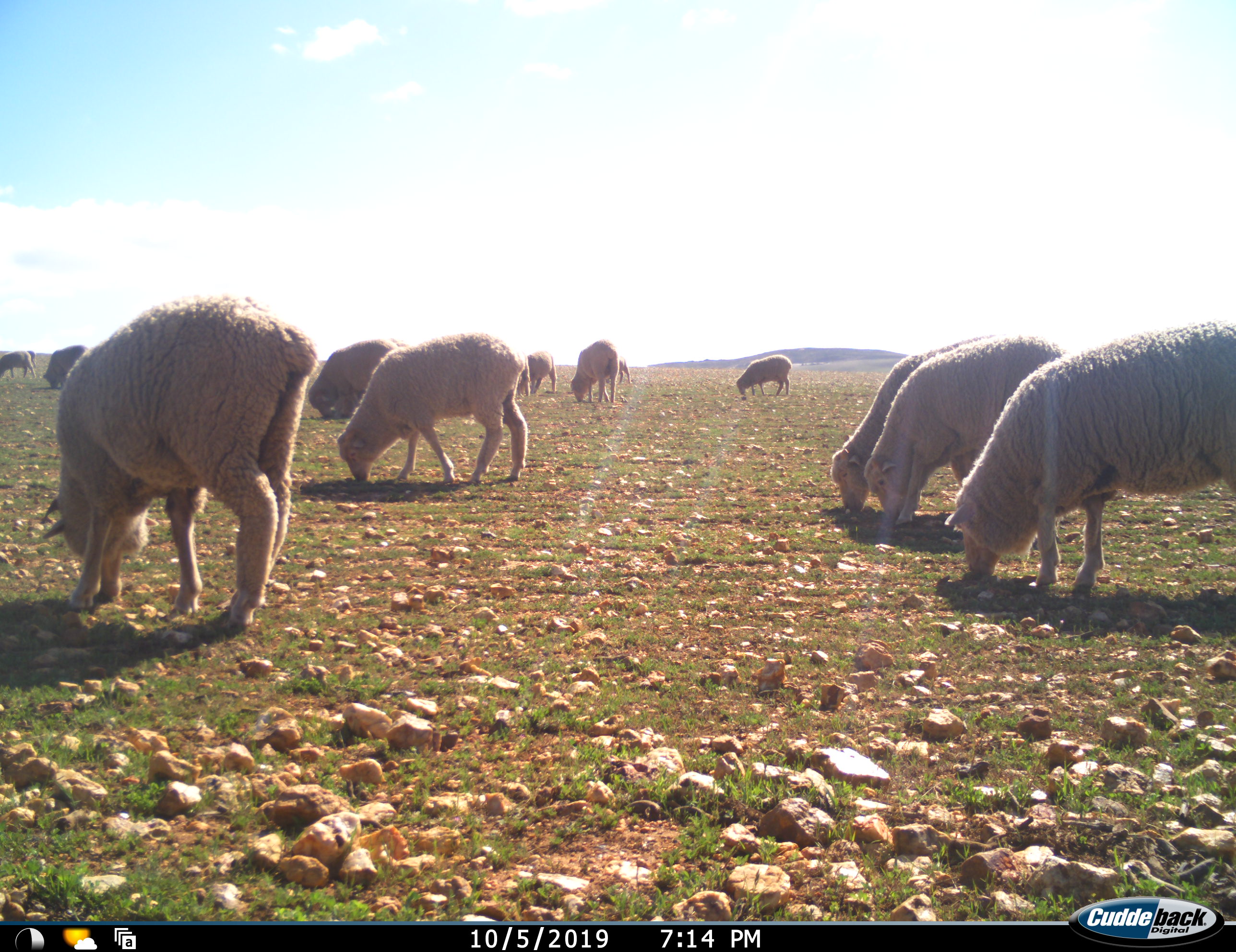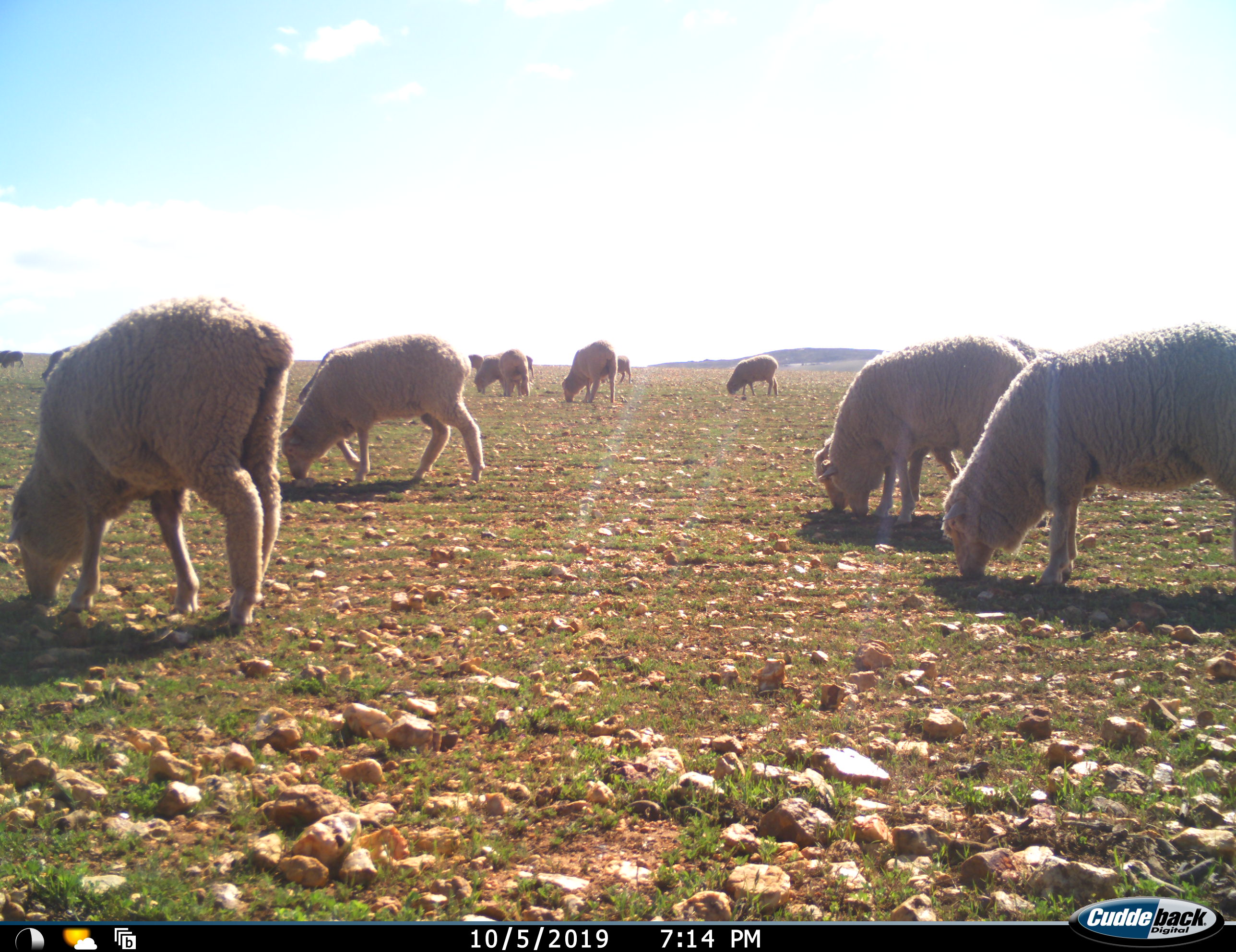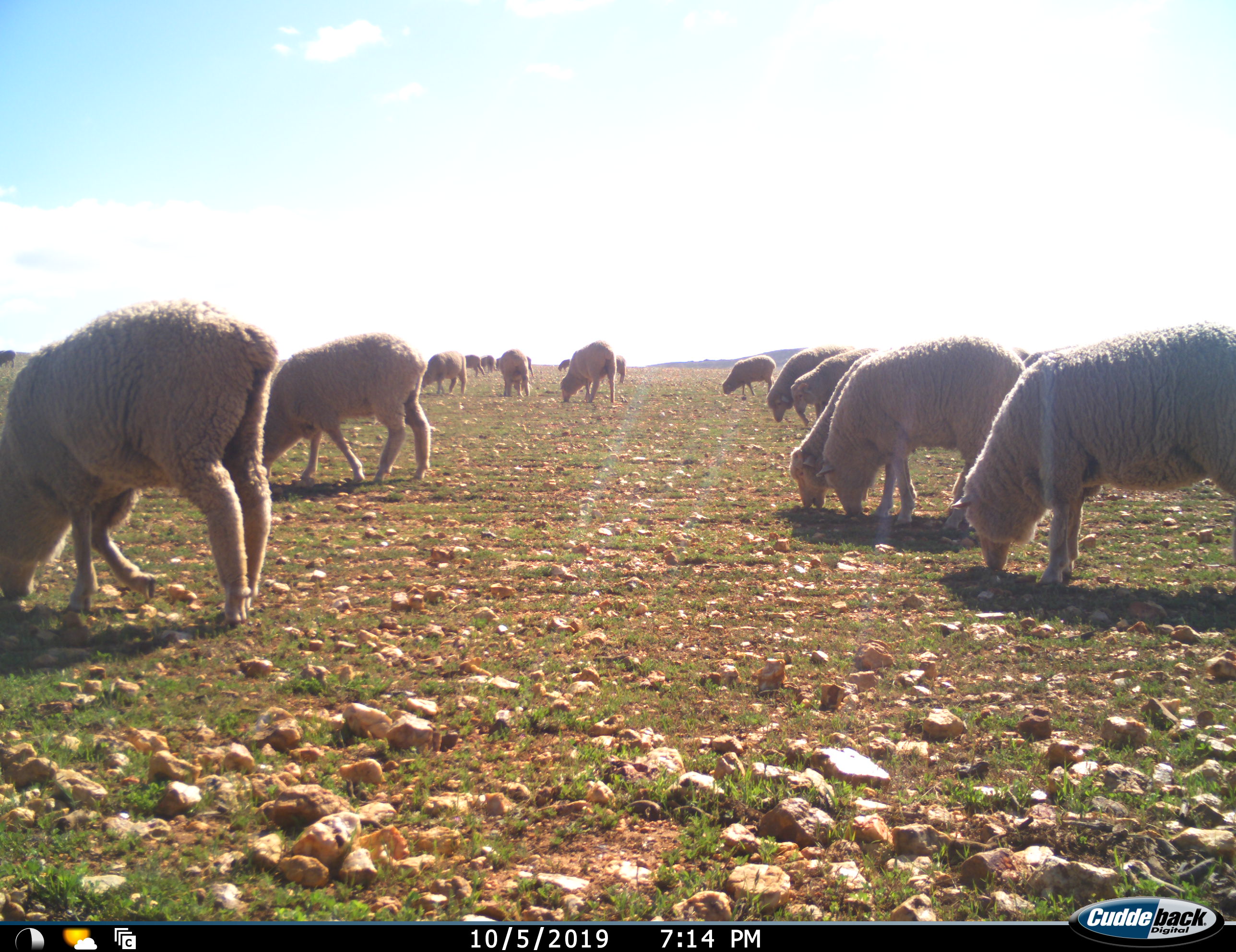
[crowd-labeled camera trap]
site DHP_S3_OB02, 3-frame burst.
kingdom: Animalia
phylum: Chordata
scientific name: Vertebrata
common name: domestic animal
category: domesticanimal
Domesticanimal (domestic animal) (Vertebrata), count 11-50. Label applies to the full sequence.